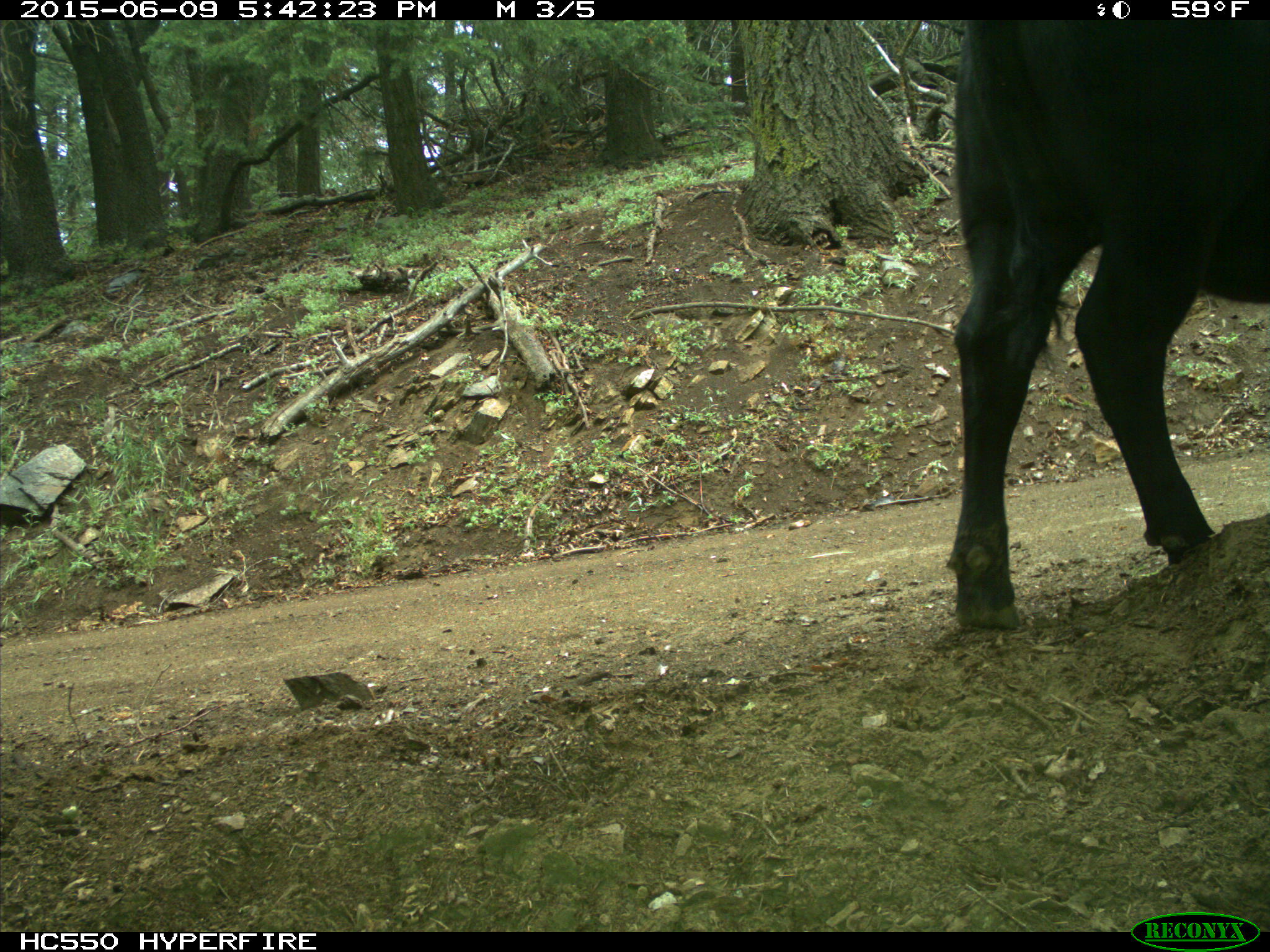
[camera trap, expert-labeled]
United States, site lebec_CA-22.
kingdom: Animalia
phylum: Chordata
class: Mammalia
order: Artiodactyla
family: Bovidae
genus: Bos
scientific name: Bos taurus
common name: domestic cow